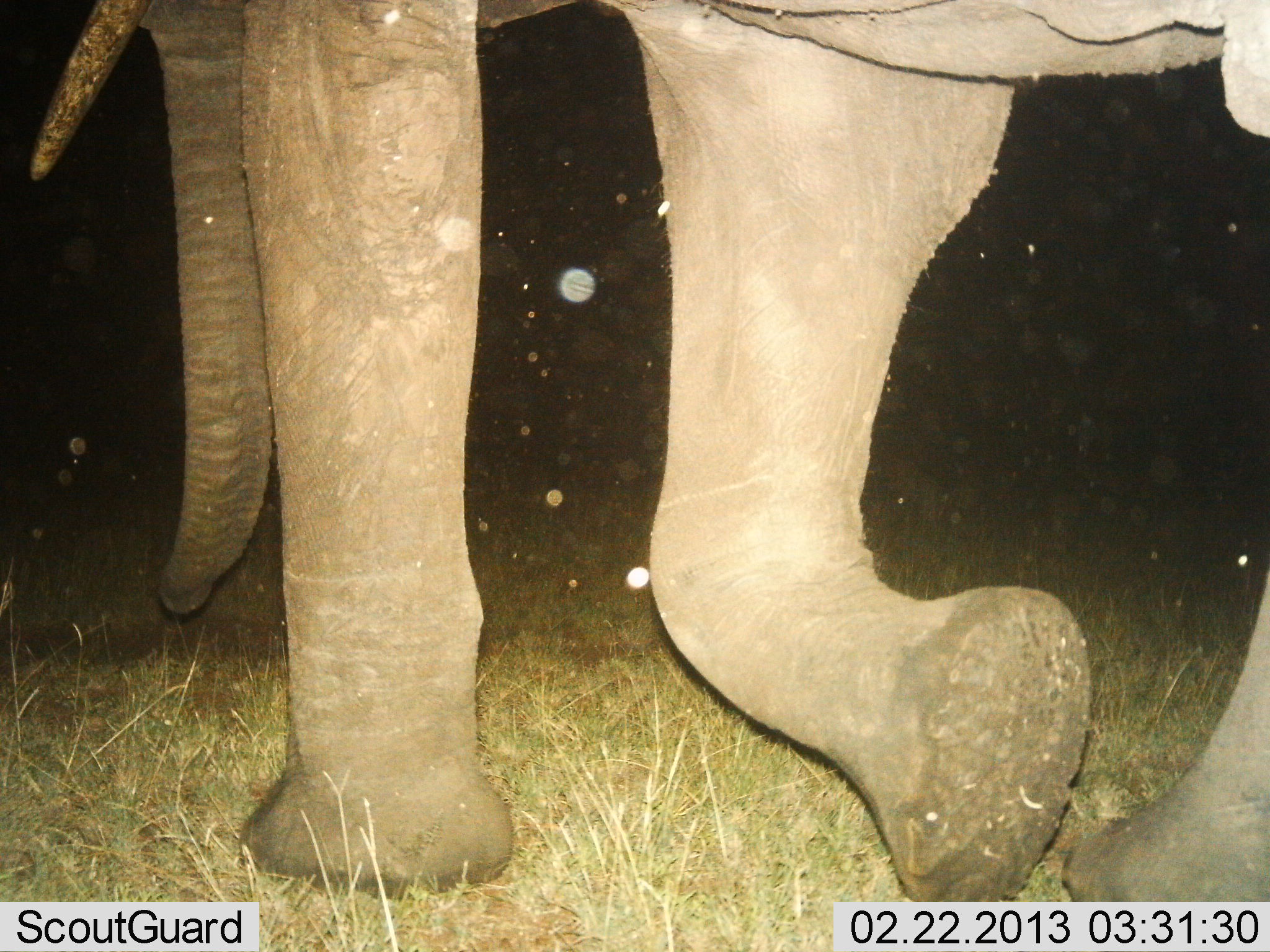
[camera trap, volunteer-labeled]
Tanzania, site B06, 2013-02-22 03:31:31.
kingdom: Animalia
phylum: Chordata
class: Mammalia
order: Proboscidea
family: Elephantidae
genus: Loxodonta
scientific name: Loxodonta africana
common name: african bush elephant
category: elephant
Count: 1.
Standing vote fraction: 4%.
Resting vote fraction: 0%.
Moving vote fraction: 96%.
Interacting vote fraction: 0%.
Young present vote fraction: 0%.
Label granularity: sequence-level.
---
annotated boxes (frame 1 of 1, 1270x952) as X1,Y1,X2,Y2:
animal: 31,1,1270,899